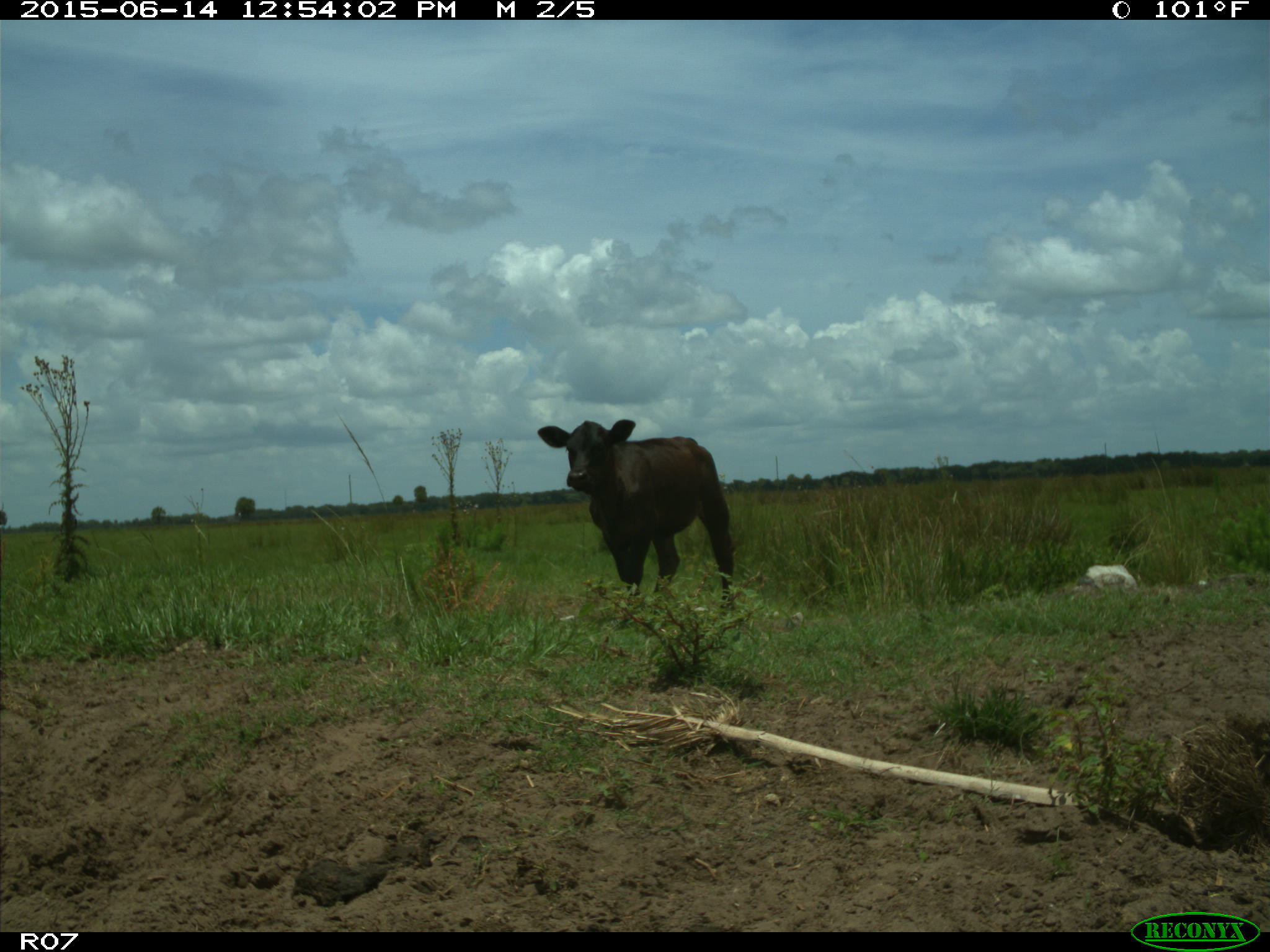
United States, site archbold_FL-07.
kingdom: Animalia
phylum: Chordata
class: Mammalia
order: Artiodactyla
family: Bovidae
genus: Bos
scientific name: Bos taurus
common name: domestic cow